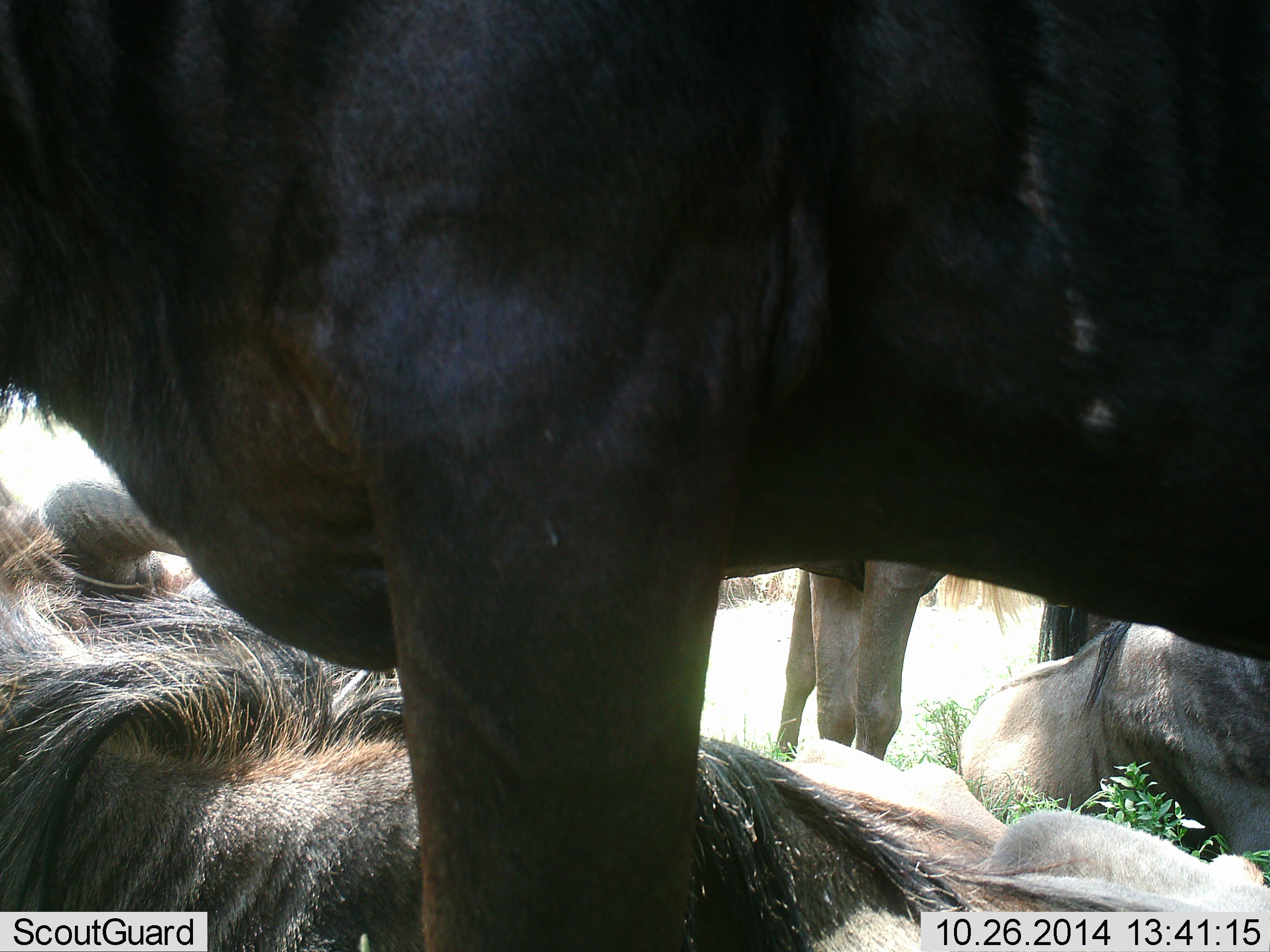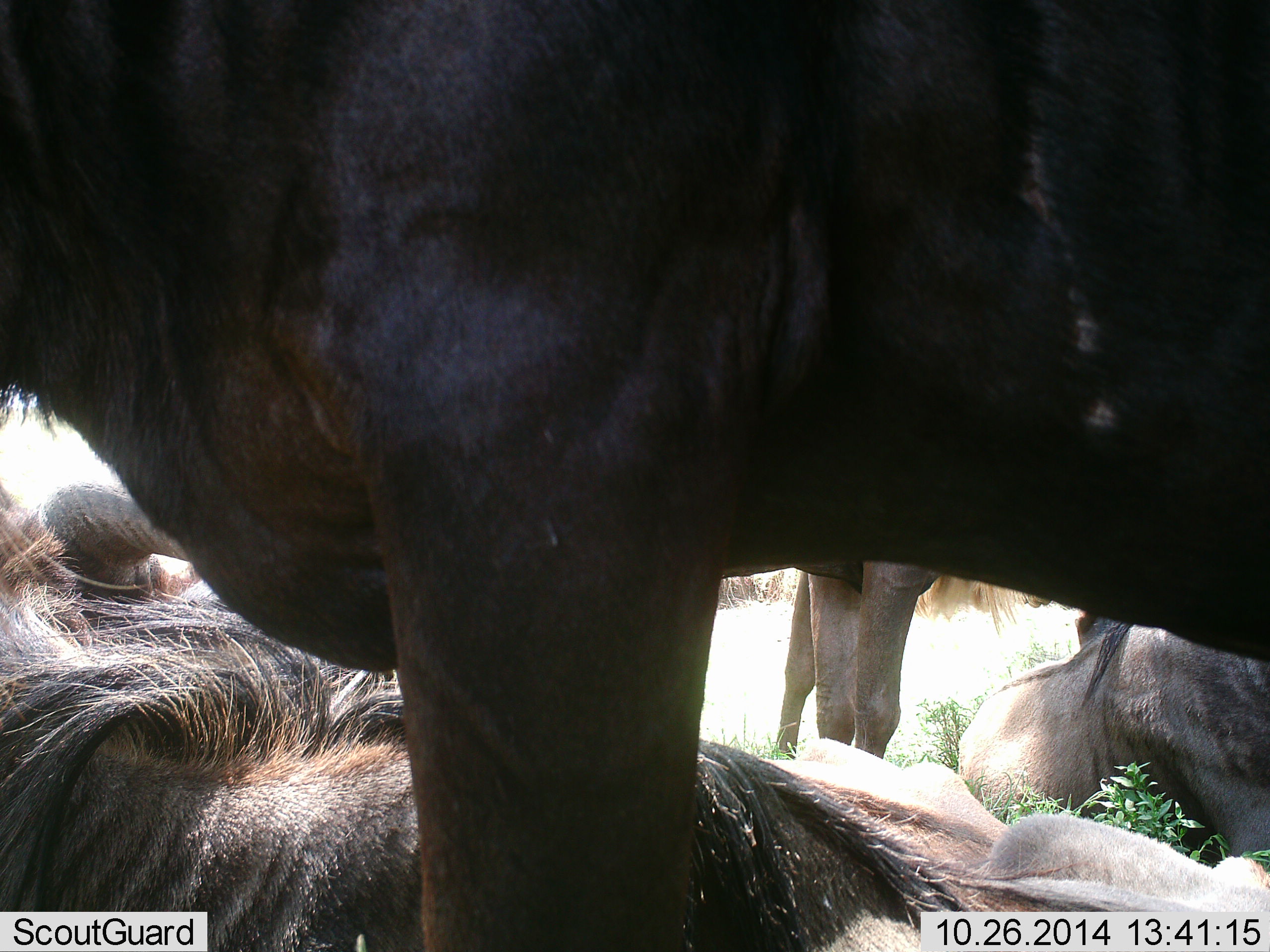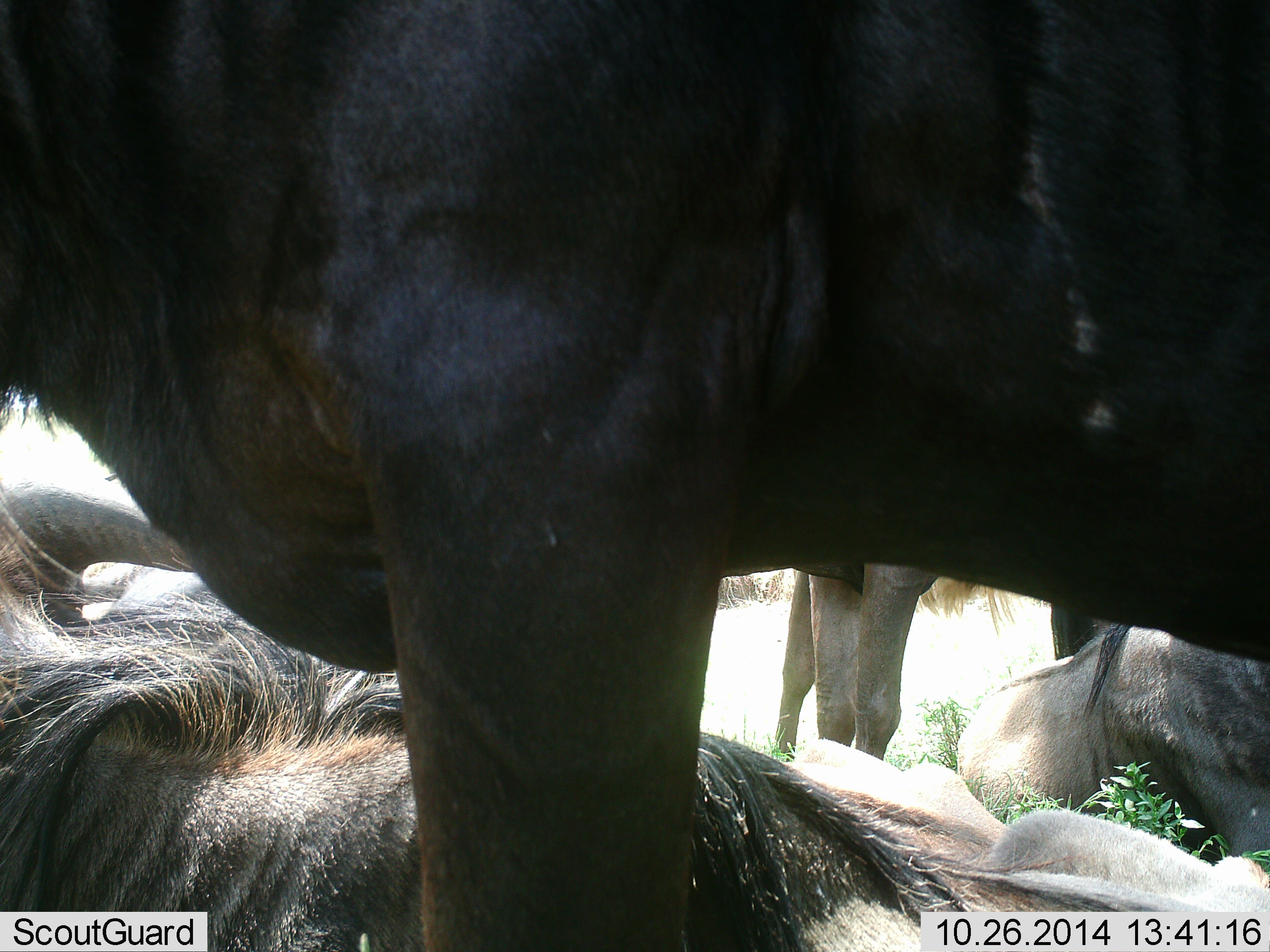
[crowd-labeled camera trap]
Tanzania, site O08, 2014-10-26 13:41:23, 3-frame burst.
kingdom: Animalia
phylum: Chordata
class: Mammalia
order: Artiodactyla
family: Bovidae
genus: Connochaetes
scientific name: Connochaetes taurinus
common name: blue wildebeest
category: wildebeest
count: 4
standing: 50%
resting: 100%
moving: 10%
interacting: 0%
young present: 0%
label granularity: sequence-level